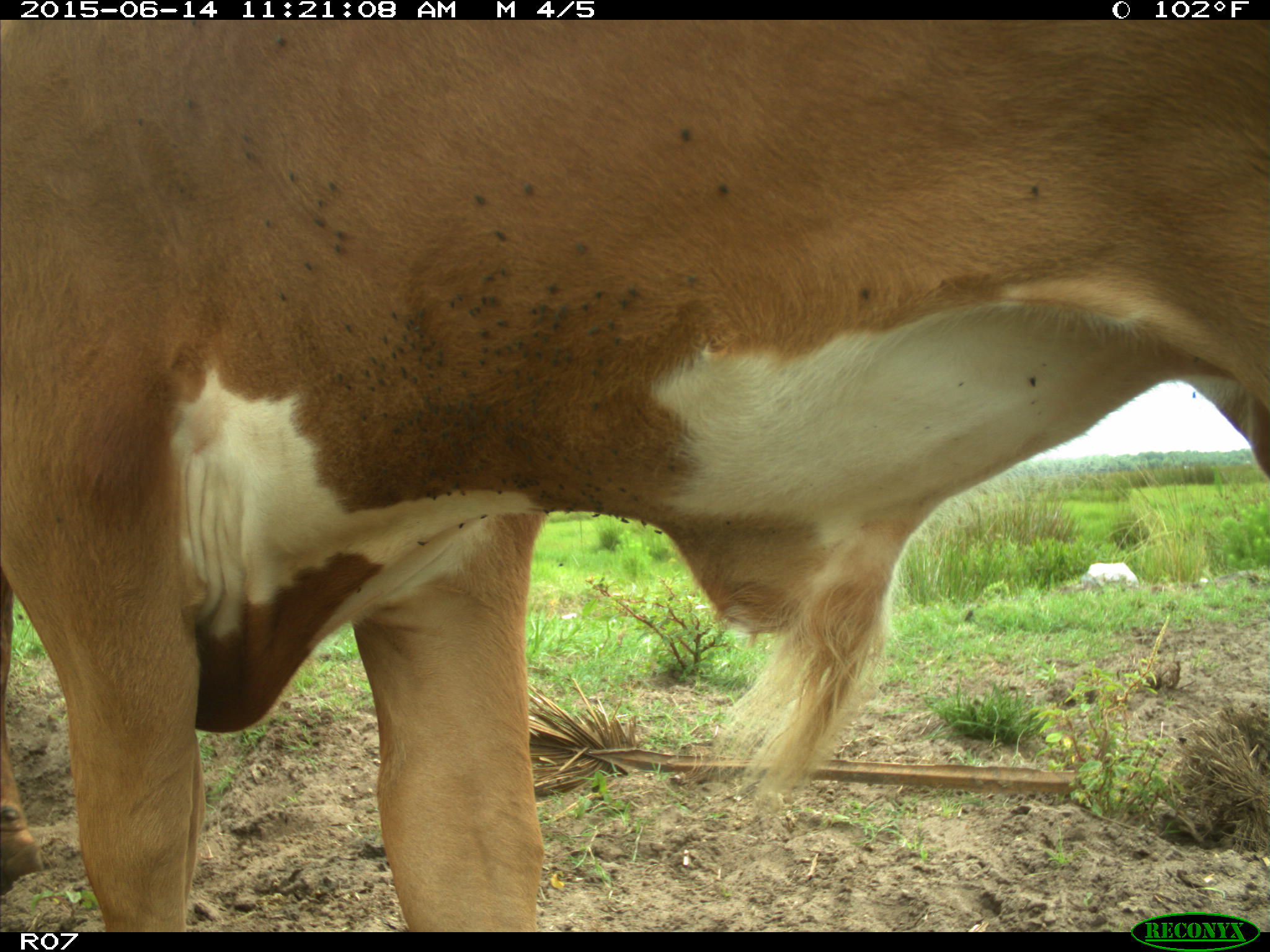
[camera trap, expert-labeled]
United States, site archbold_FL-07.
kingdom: Animalia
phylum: Chordata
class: Mammalia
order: Artiodactyla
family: Bovidae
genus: Bos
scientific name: Bos taurus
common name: domestic cow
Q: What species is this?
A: Bos taurus (domestic cow).